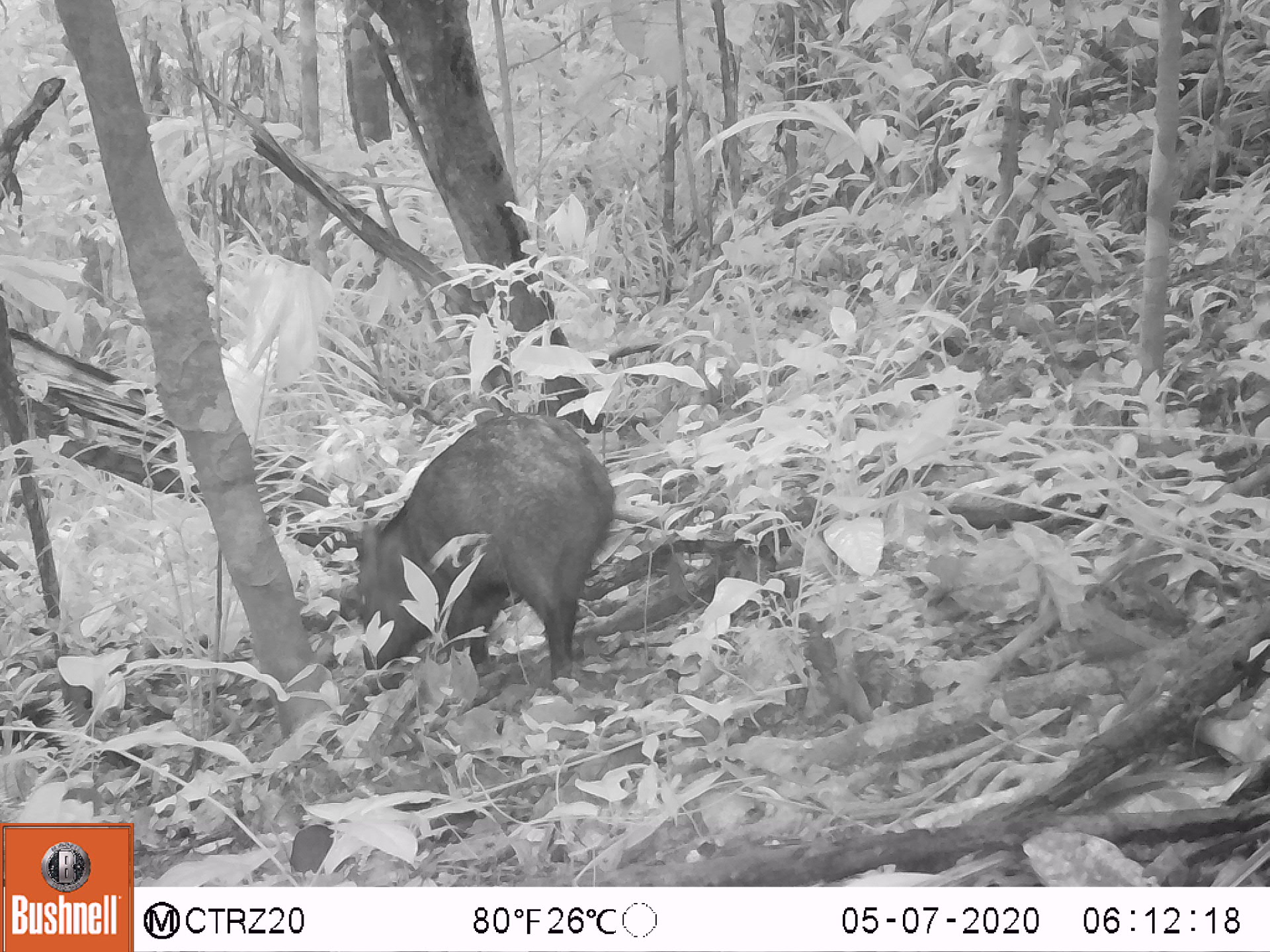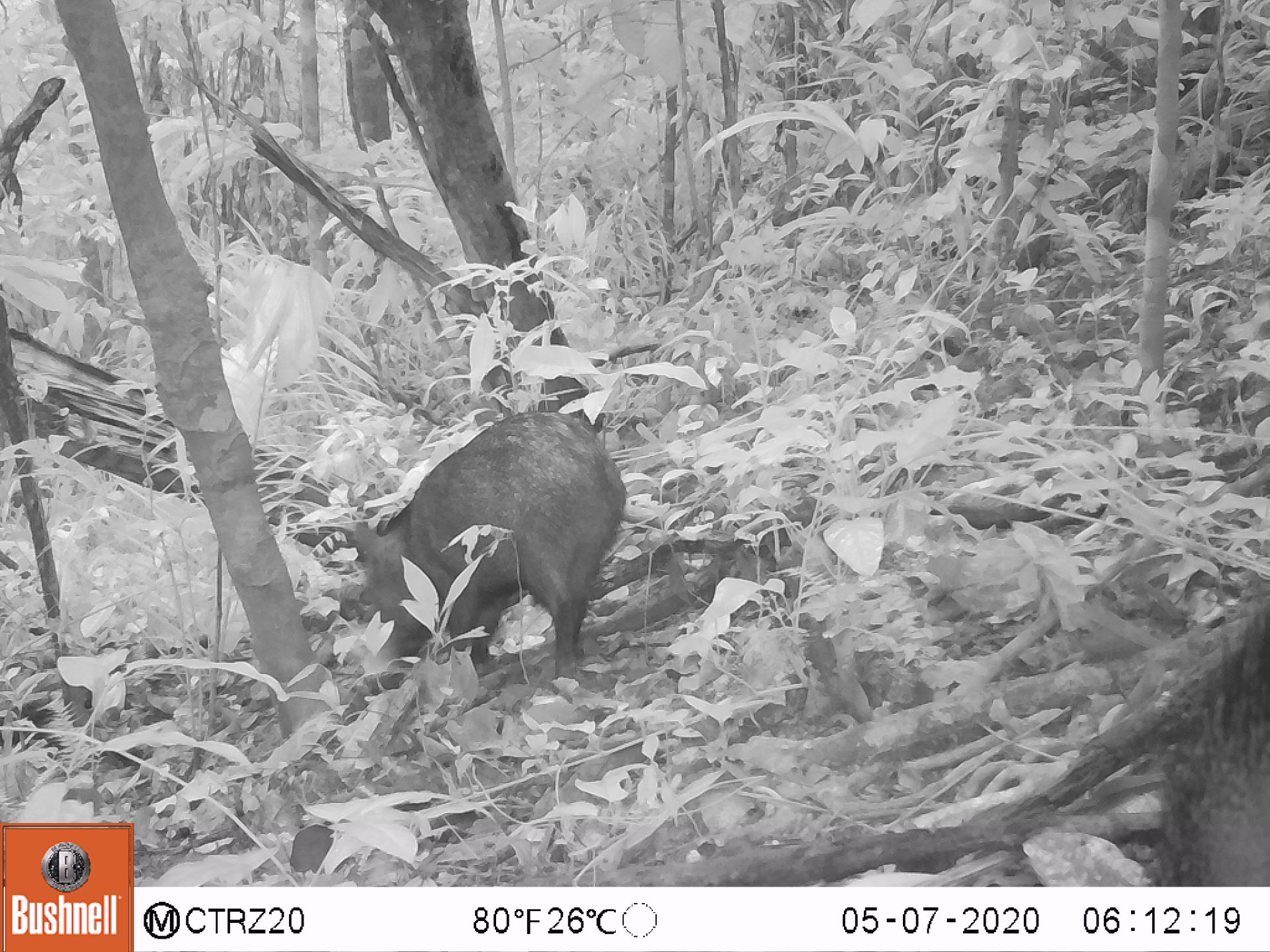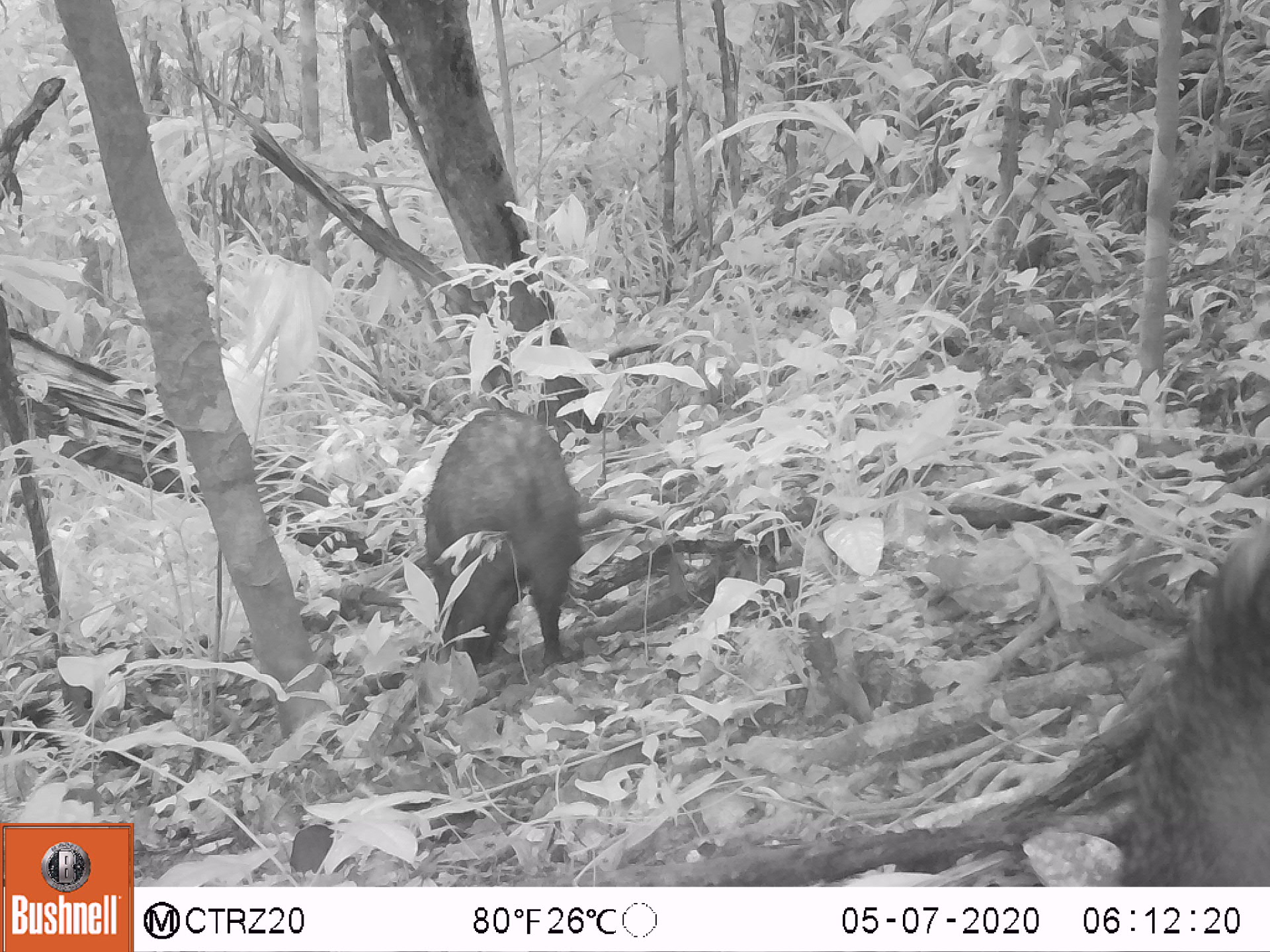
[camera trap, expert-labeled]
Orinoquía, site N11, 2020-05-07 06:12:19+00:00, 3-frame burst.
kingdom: Animalia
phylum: Chordata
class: Mammalia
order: Artiodactyla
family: Tayassuidae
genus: Pecari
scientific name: Pecari tajacu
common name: collared peccary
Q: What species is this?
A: Collared peccary (Pecari tajacu).